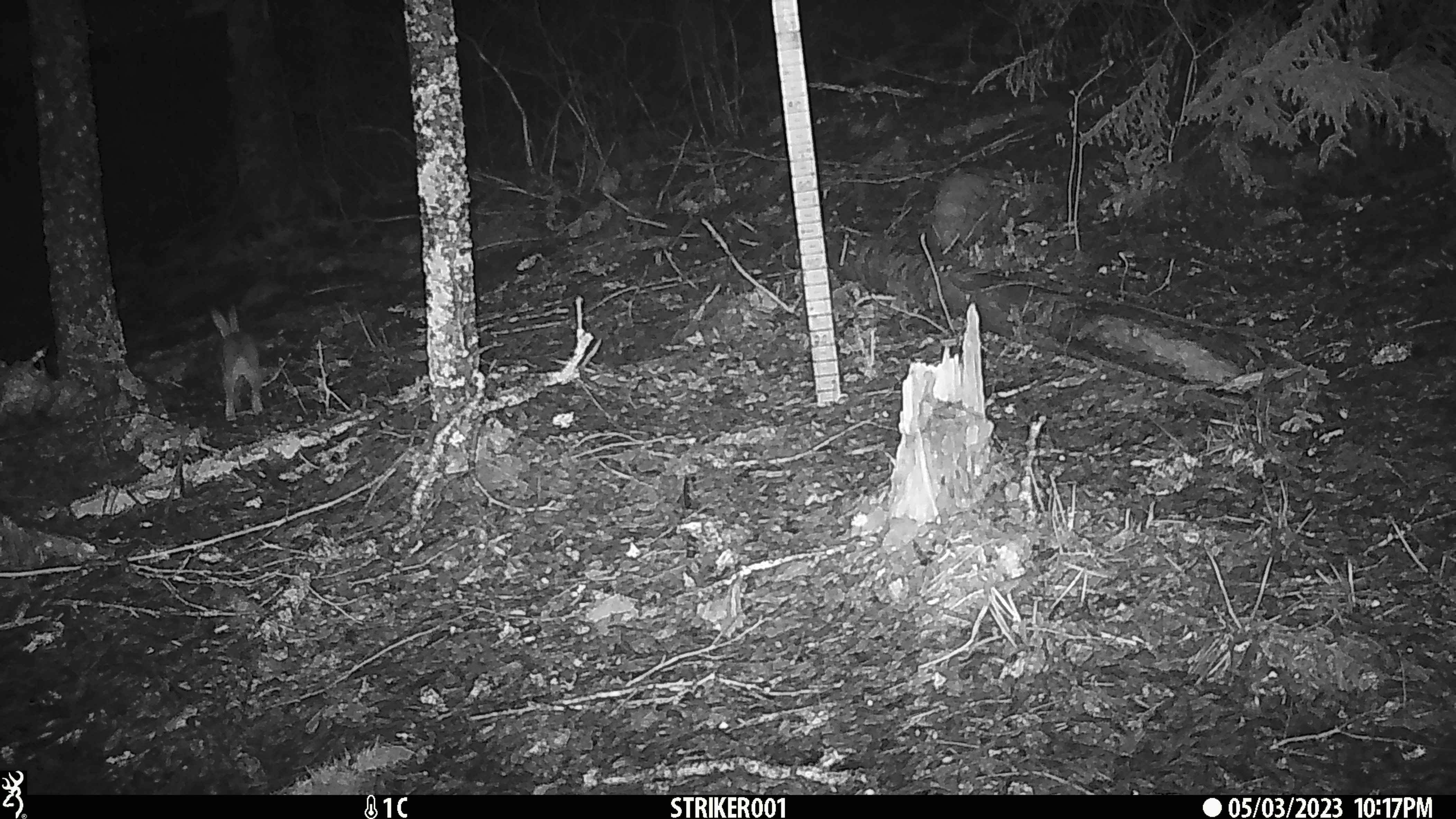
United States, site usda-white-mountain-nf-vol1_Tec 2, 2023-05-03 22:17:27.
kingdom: Animalia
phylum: Chordata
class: Mammalia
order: Lagomorpha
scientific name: Lagomorpha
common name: rabbit or hare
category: rabbit or hare sp.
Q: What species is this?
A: Rabbit or hare sp. (rabbit or hare) (Lagomorpha).